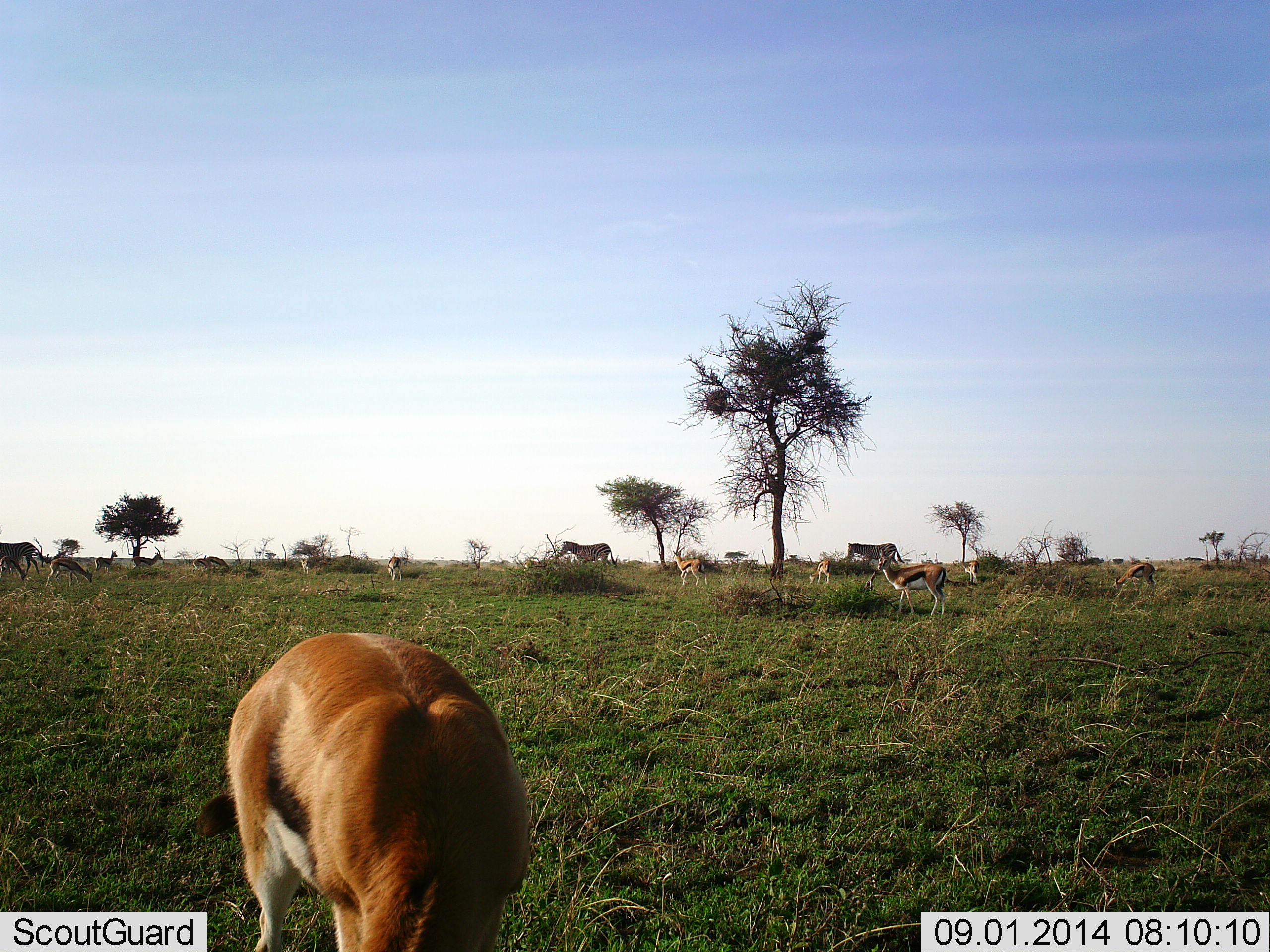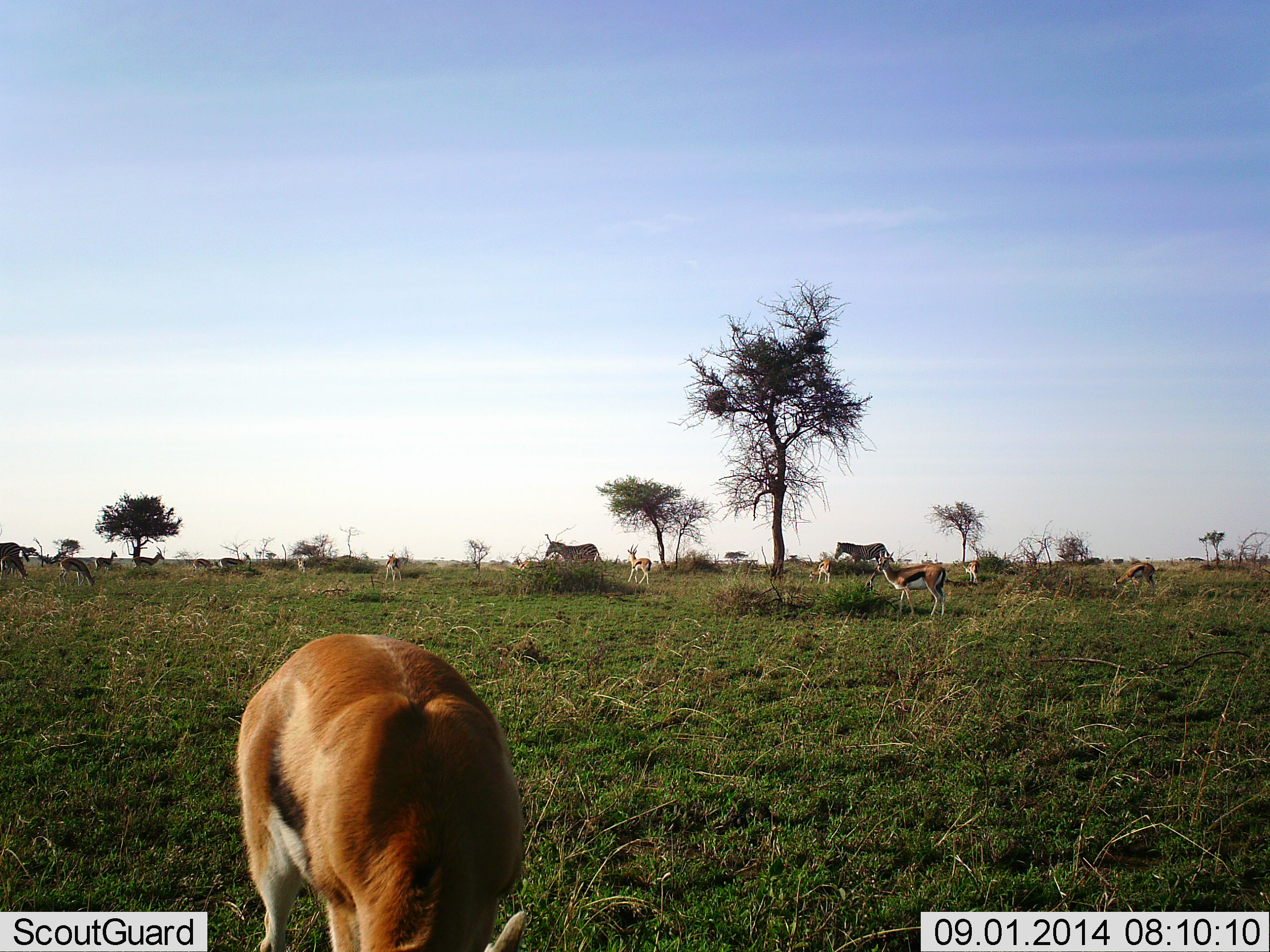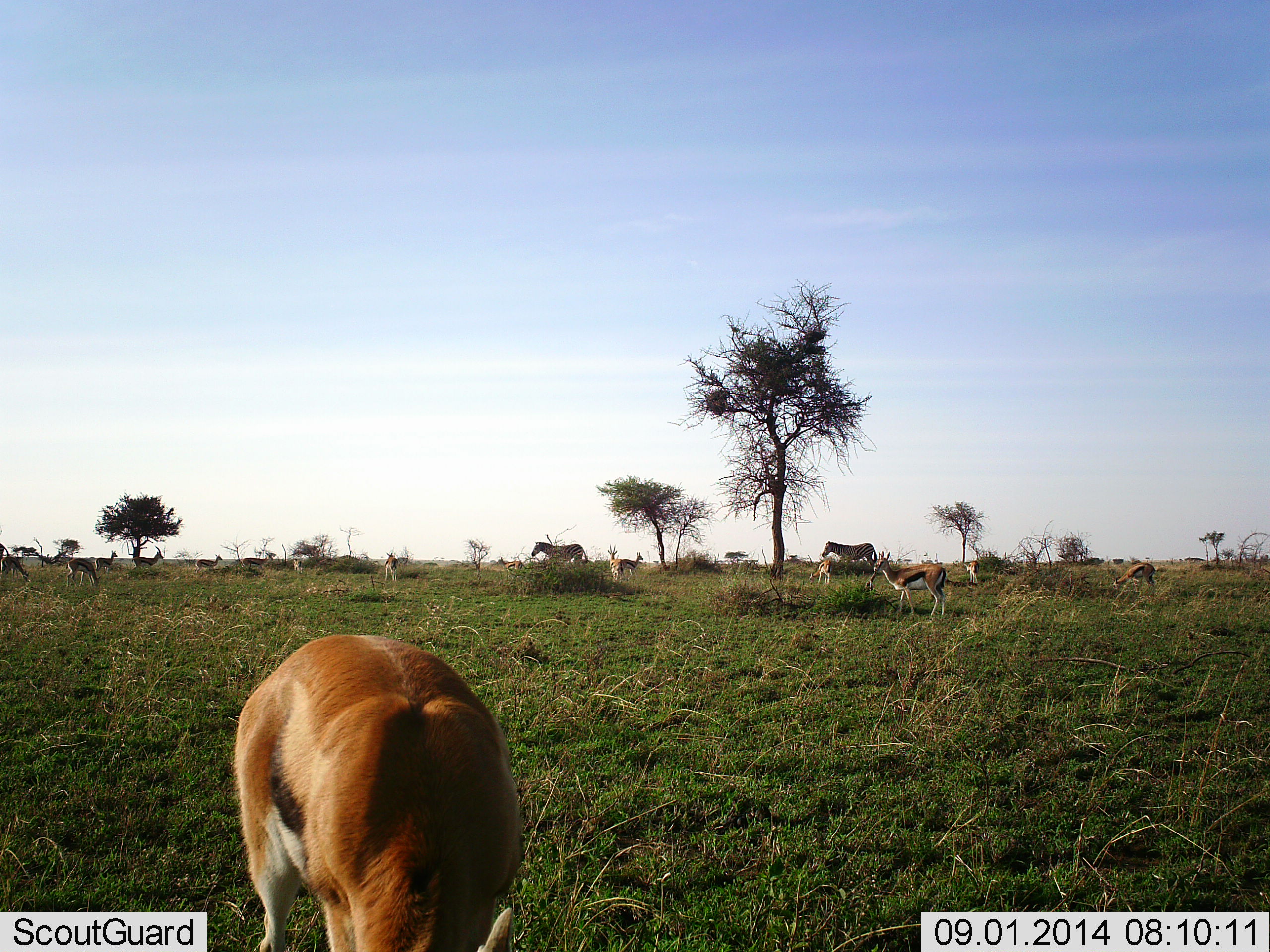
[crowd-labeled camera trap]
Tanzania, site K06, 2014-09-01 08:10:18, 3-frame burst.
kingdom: Animalia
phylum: Chordata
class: Mammalia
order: Artiodactyla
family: Bovidae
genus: Eudorcas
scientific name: Eudorcas thomsonii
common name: thomson's gazelle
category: gazellethomsons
Gazellethomsons (thomson's gazelle) (Eudorcas thomsonii), count 11-50. Behavior (volunteer vote fractions): standing 69%, resting 8%, moving 38%, interacting 0%. Young present (vote fraction): 8%. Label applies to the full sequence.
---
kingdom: Animalia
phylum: Chordata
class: Mammalia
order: Perissodactyla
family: Equidae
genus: Equus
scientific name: Equus quagga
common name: plains zebra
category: zebra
Zebra (plains zebra) (Equus quagga), count 3. Behavior (volunteer vote fractions): standing 0%, resting 0%, moving 100%, interacting 0%. Young present (vote fraction): 0%. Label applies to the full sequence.